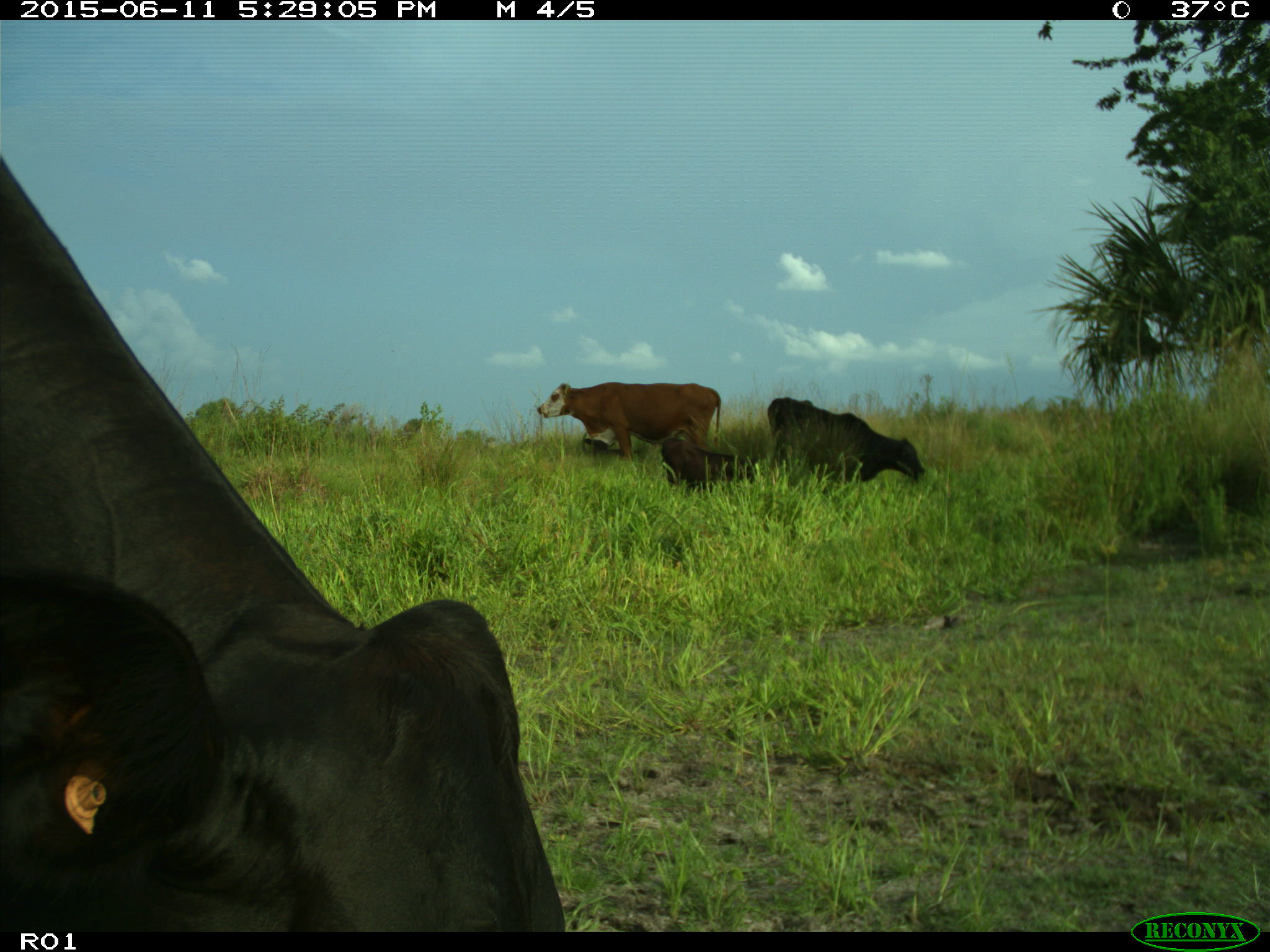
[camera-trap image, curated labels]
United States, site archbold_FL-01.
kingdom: Animalia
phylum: Chordata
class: Mammalia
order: Artiodactyla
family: Bovidae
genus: Bos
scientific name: Bos taurus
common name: domestic cow